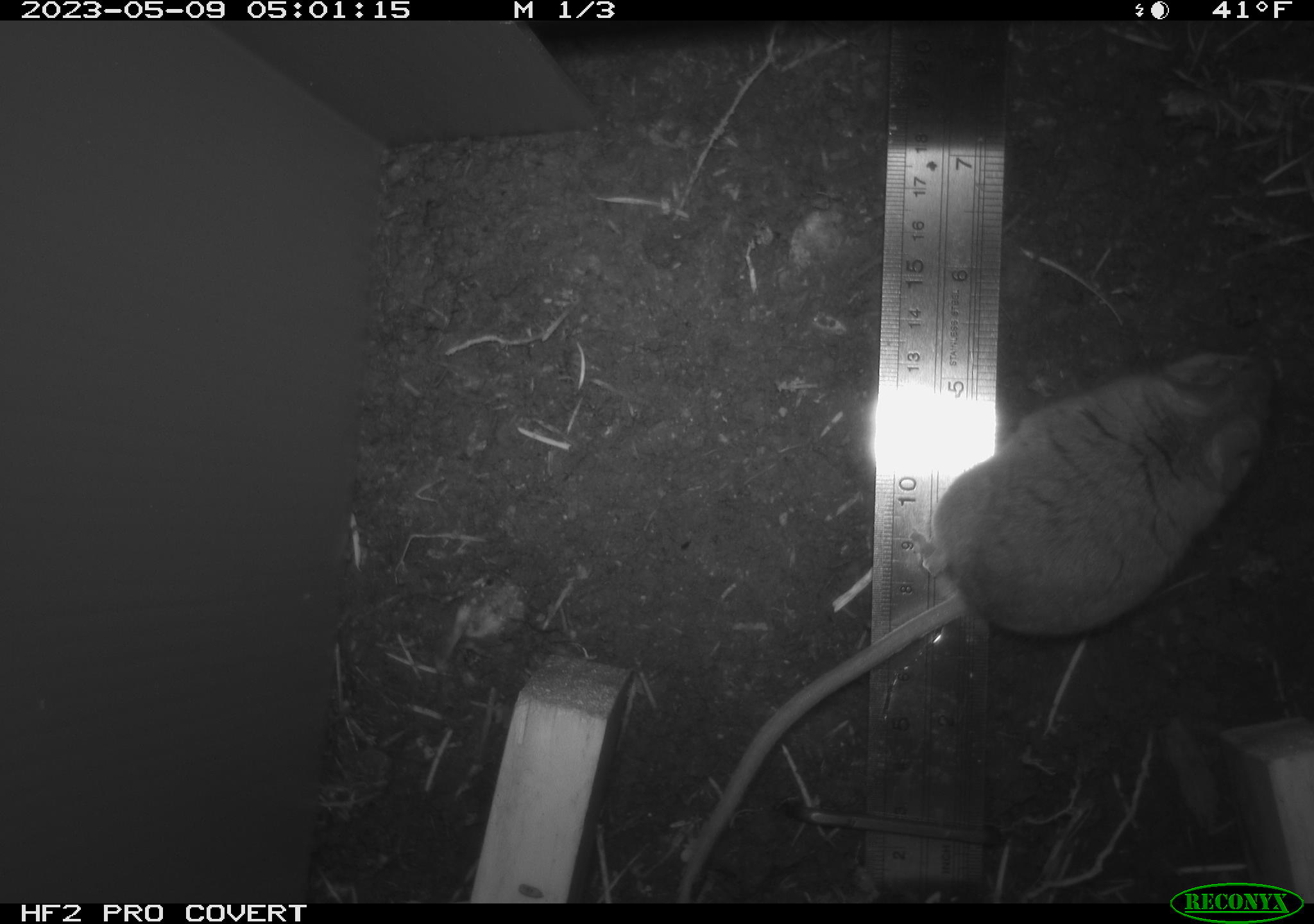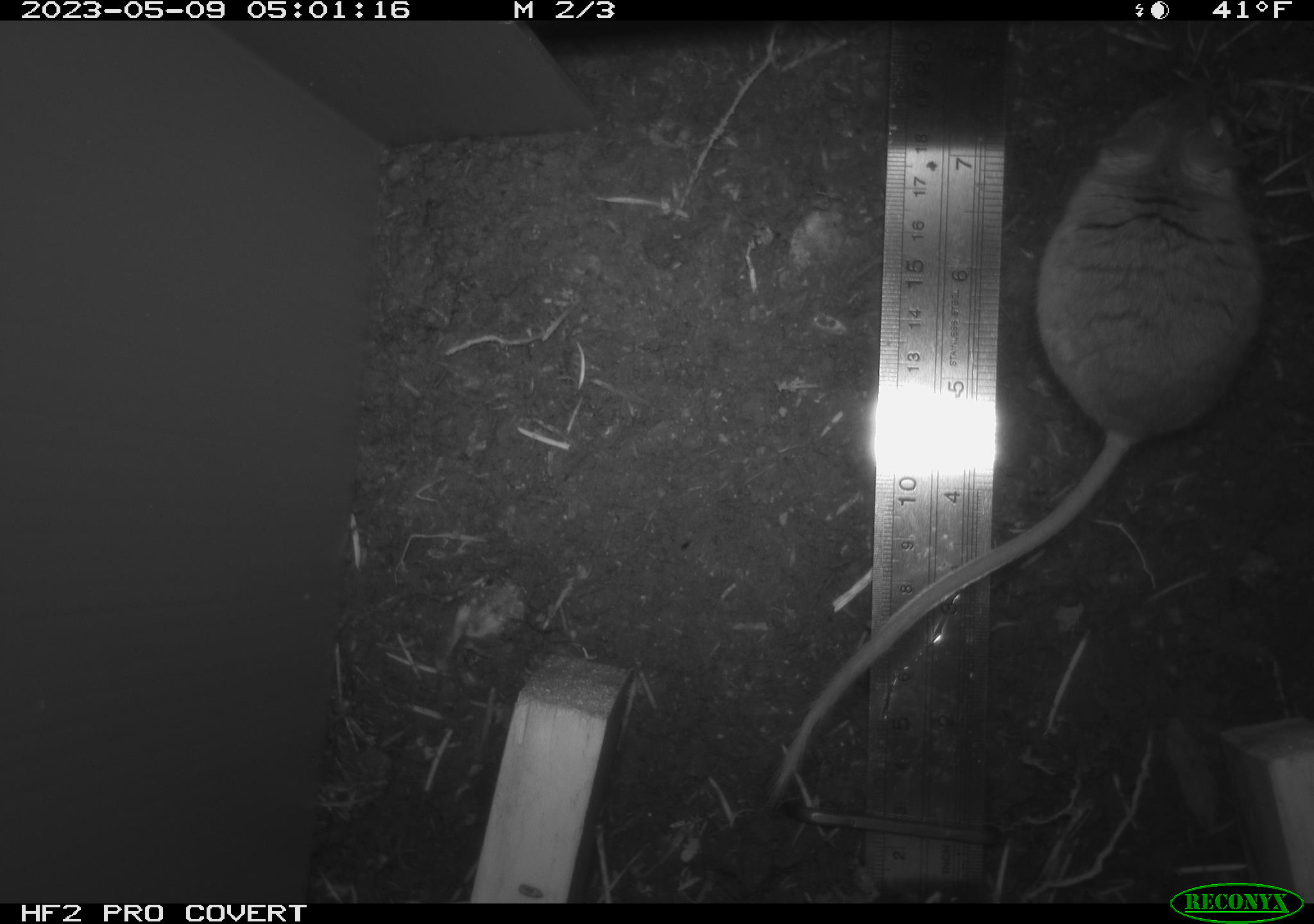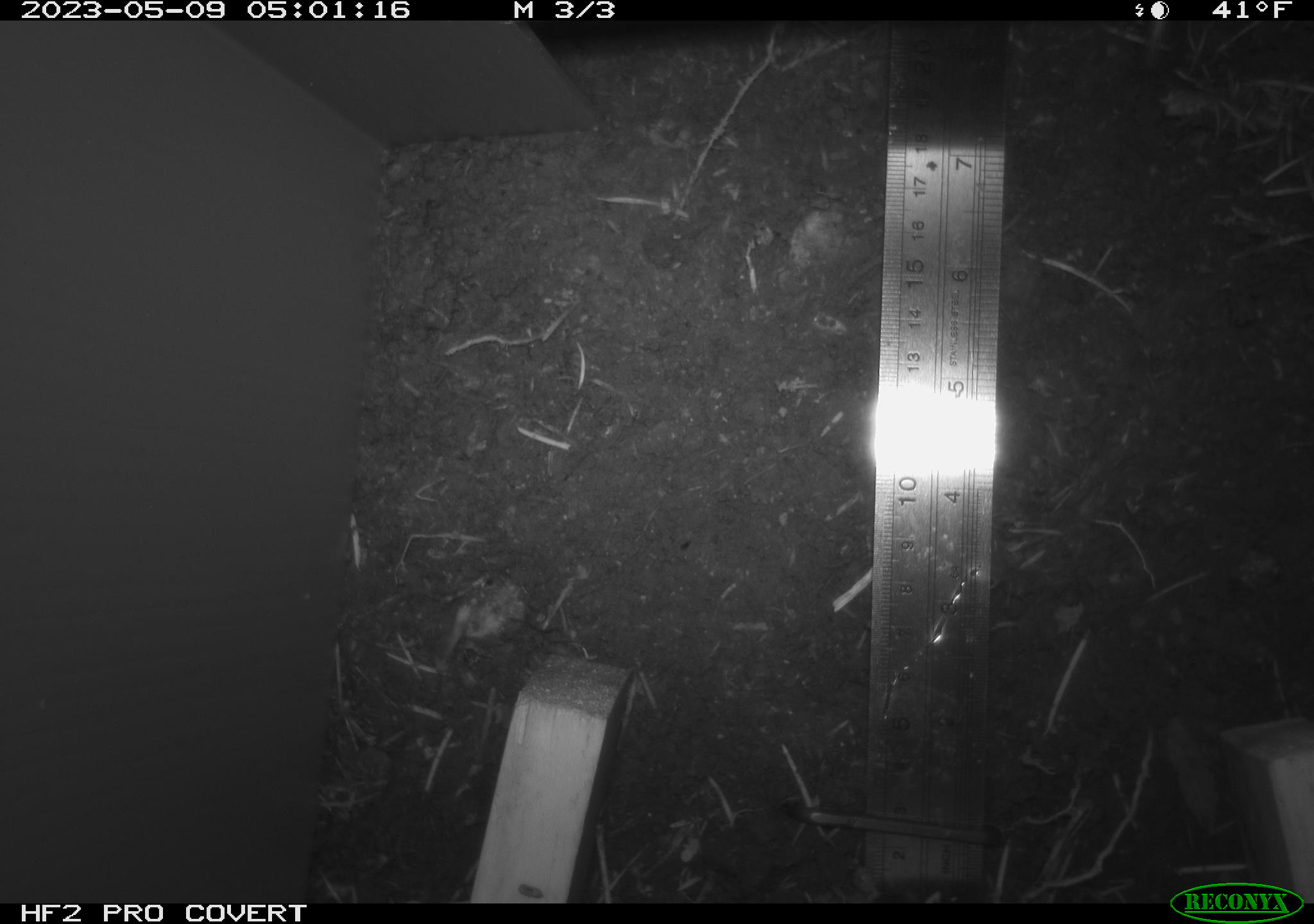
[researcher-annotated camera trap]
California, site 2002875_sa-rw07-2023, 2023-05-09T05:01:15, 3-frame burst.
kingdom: Animalia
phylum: Chordata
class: Mammalia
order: Rodentia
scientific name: Rodentia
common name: mouse species